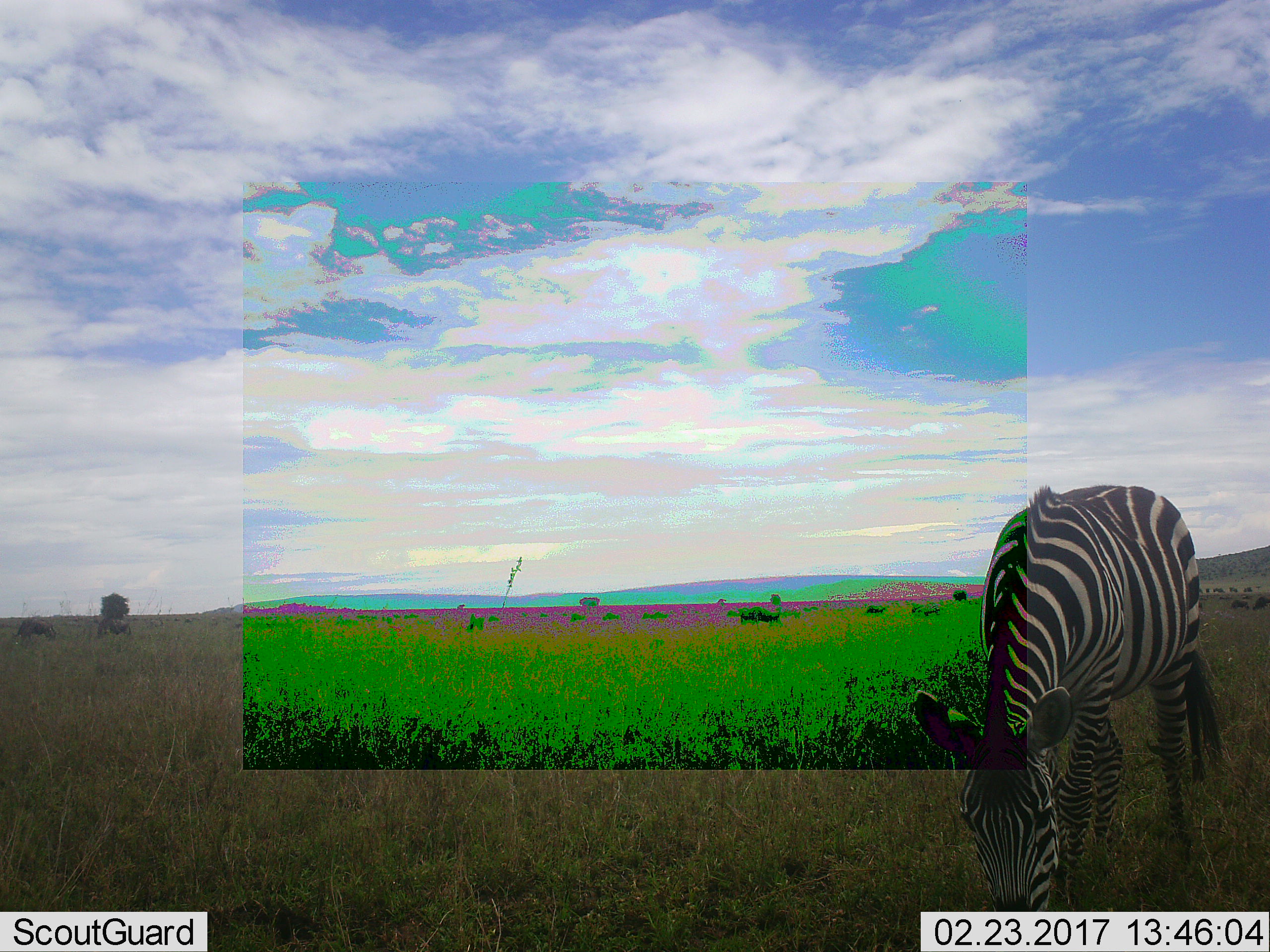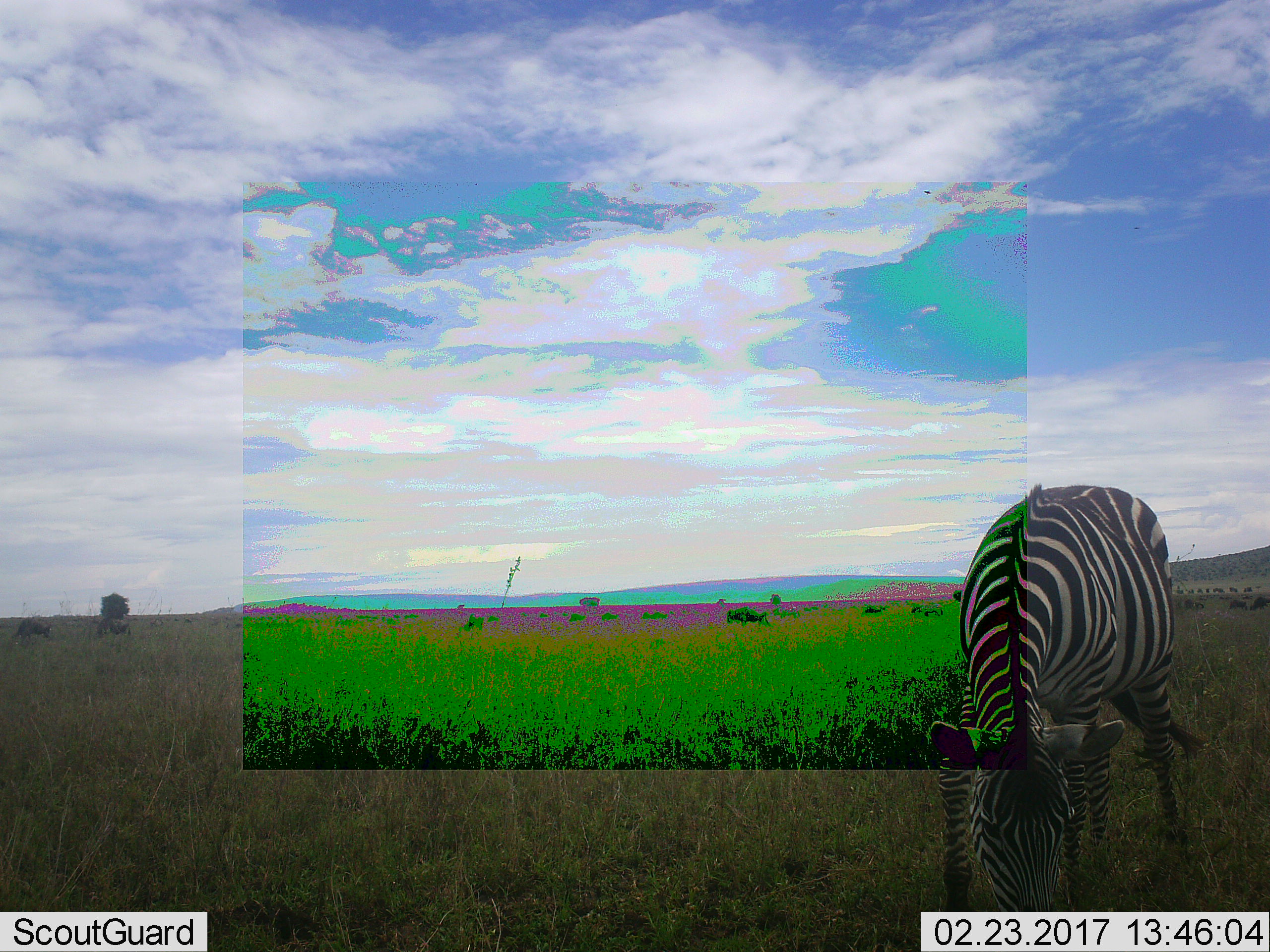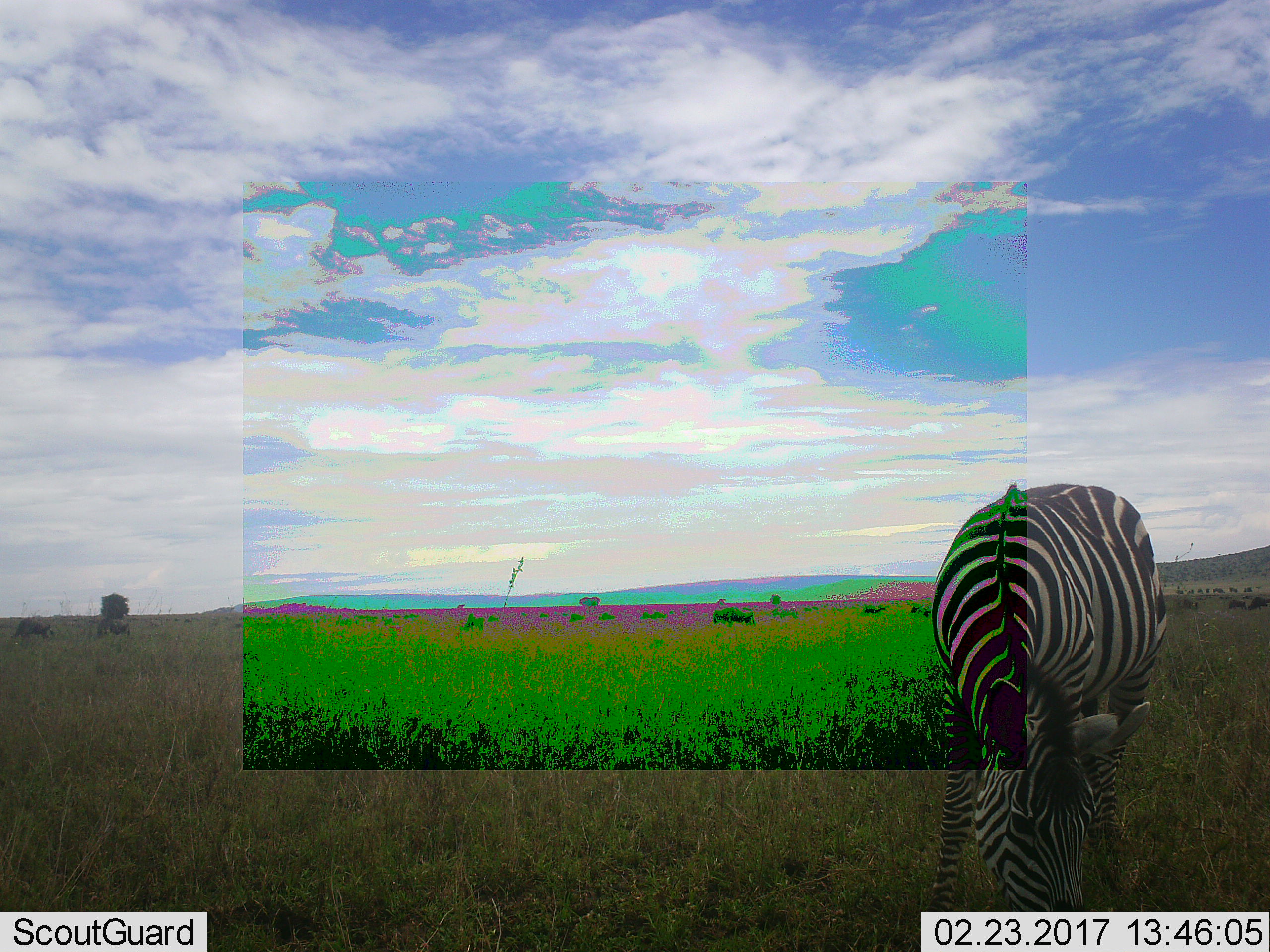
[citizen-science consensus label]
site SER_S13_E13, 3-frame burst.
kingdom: Animalia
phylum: Chordata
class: Mammalia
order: Perissodactyla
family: Equidae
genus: Equus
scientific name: Equus quagga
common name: plains zebra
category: zebraplains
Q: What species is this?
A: Zebraplains (plains zebra) (Equus quagga).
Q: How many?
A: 1.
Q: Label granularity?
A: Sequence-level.